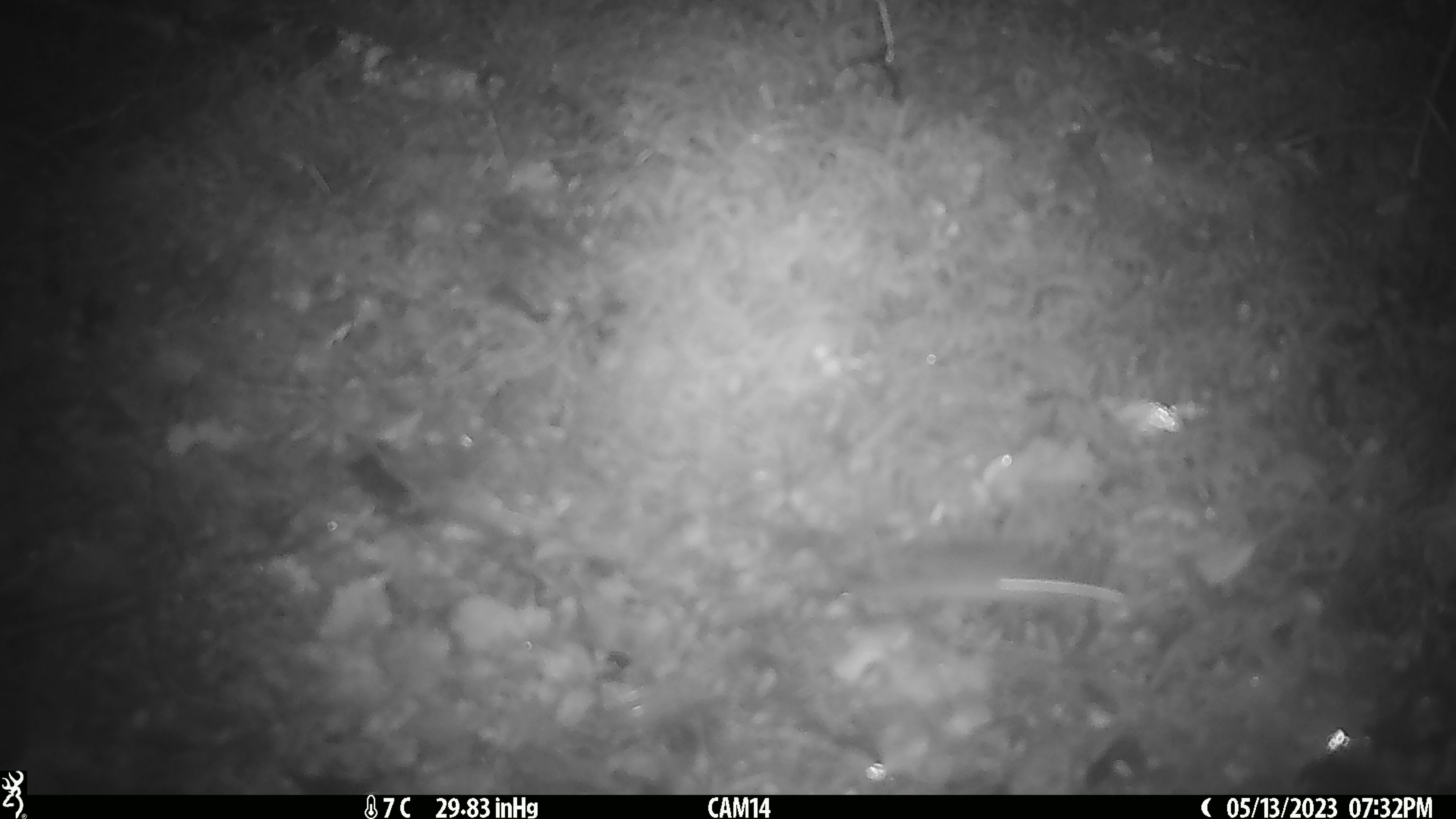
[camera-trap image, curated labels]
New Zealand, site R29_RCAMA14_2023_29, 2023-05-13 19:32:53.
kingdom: Animalia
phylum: Chordata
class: Mammalia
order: Rodentia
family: Muridae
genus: Mus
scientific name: Mus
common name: mouse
Mouse (Mus).